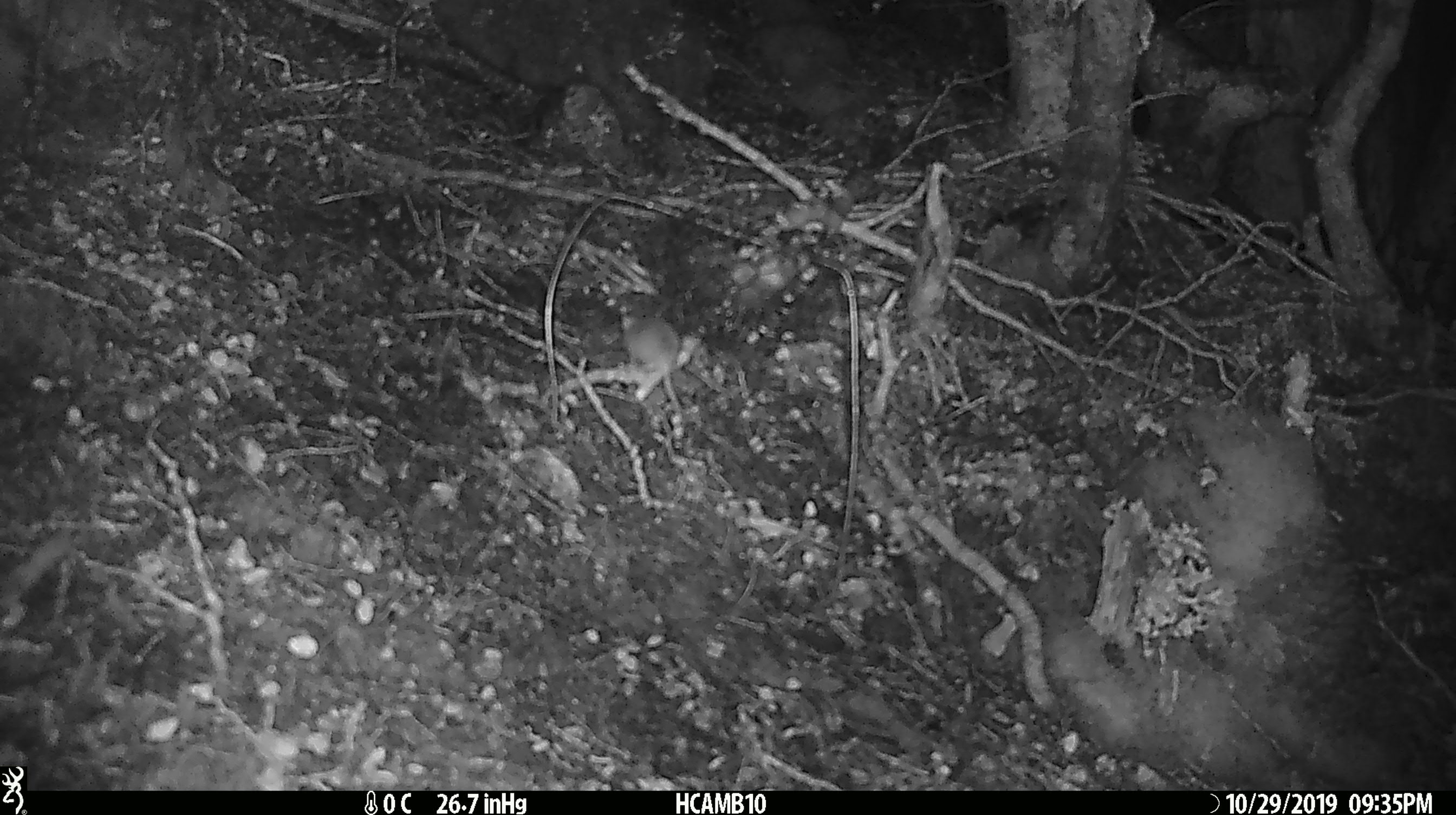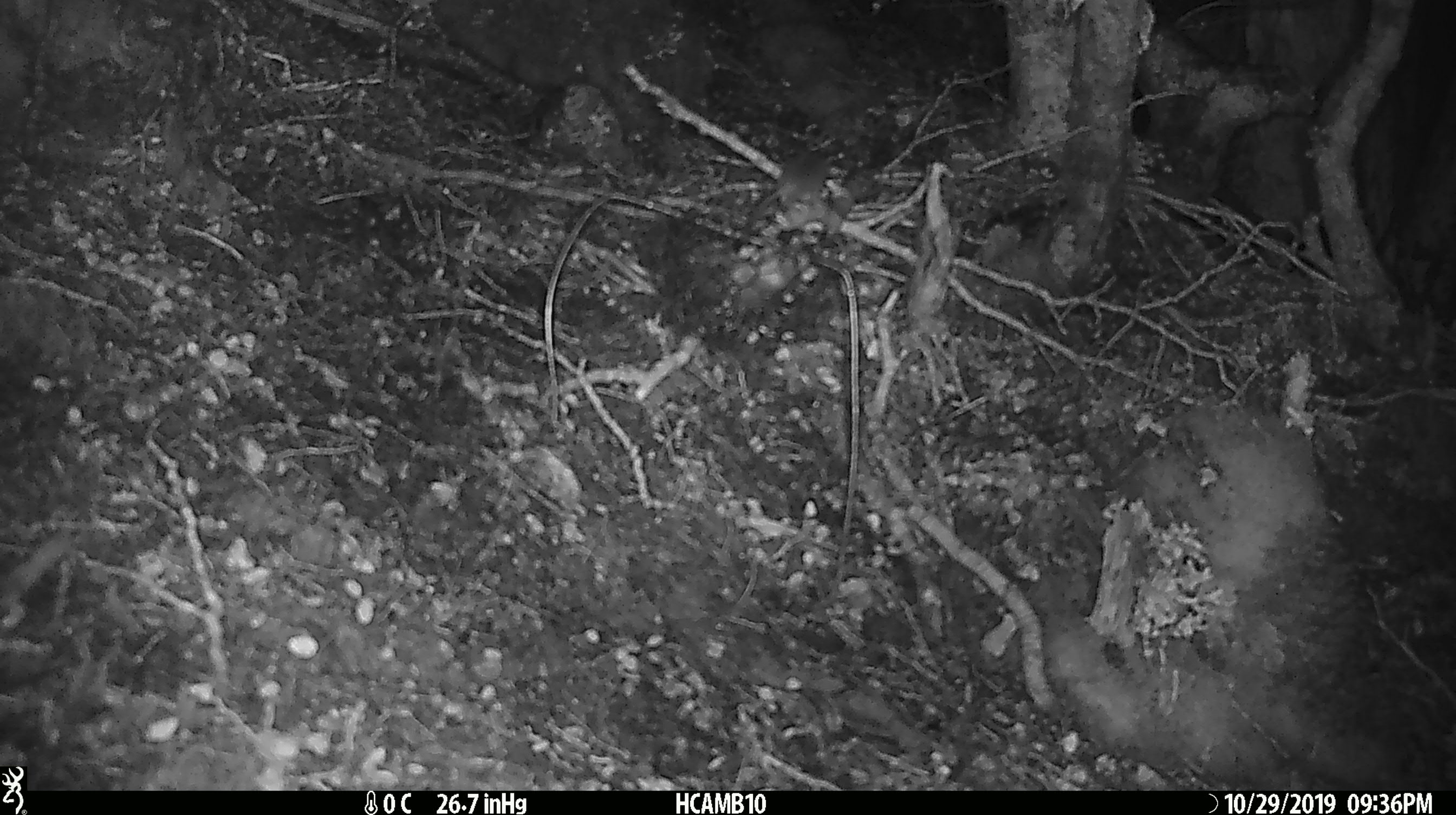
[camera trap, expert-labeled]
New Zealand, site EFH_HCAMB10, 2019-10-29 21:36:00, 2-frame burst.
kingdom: Animalia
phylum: Chordata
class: Mammalia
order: Rodentia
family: Muridae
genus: Mus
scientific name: Mus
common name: mouse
Mouse (Mus).